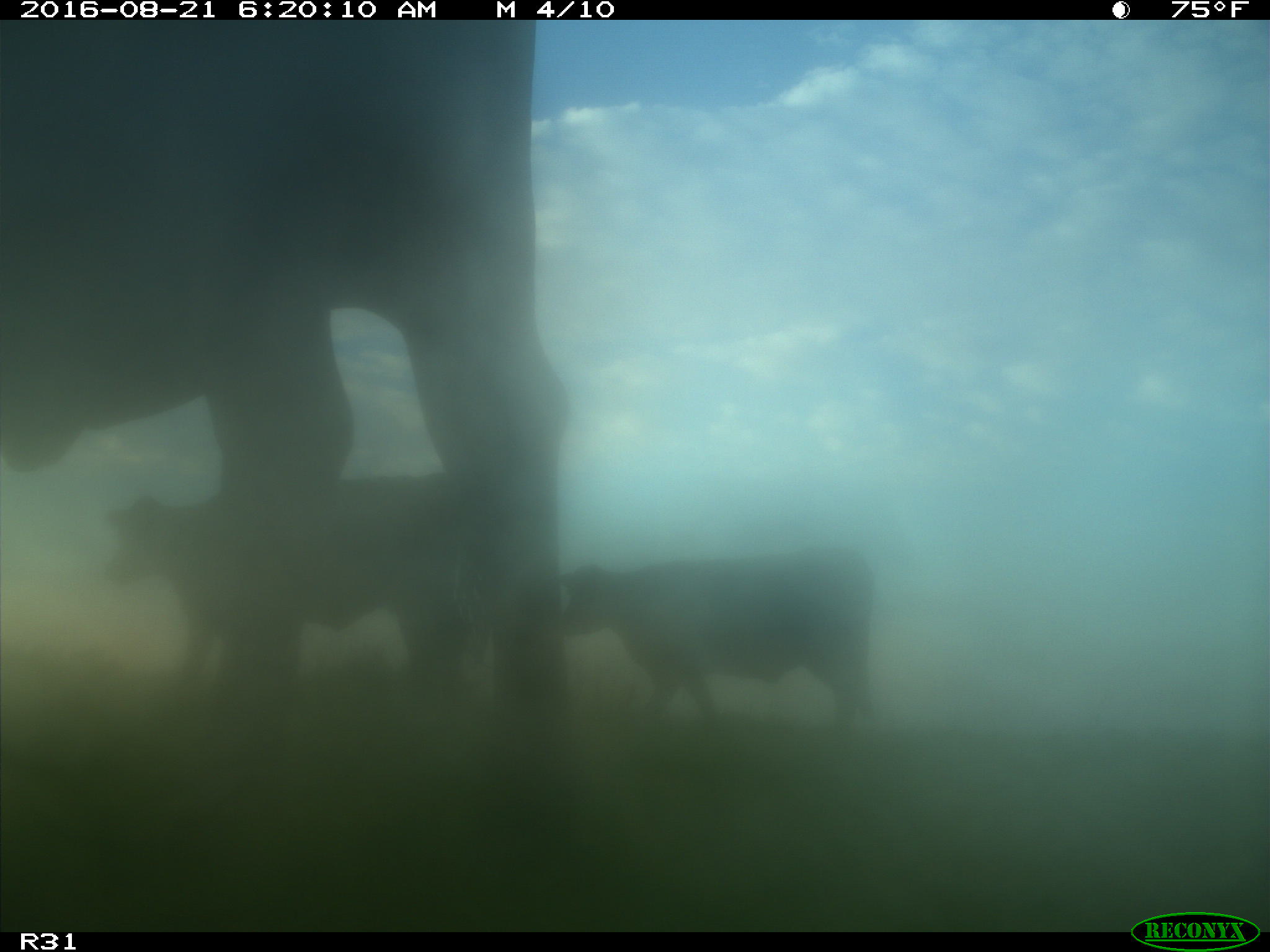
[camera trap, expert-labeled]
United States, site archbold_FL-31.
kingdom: Animalia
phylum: Chordata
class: Mammalia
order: Artiodactyla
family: Bovidae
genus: Bos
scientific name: Bos taurus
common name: domestic cow